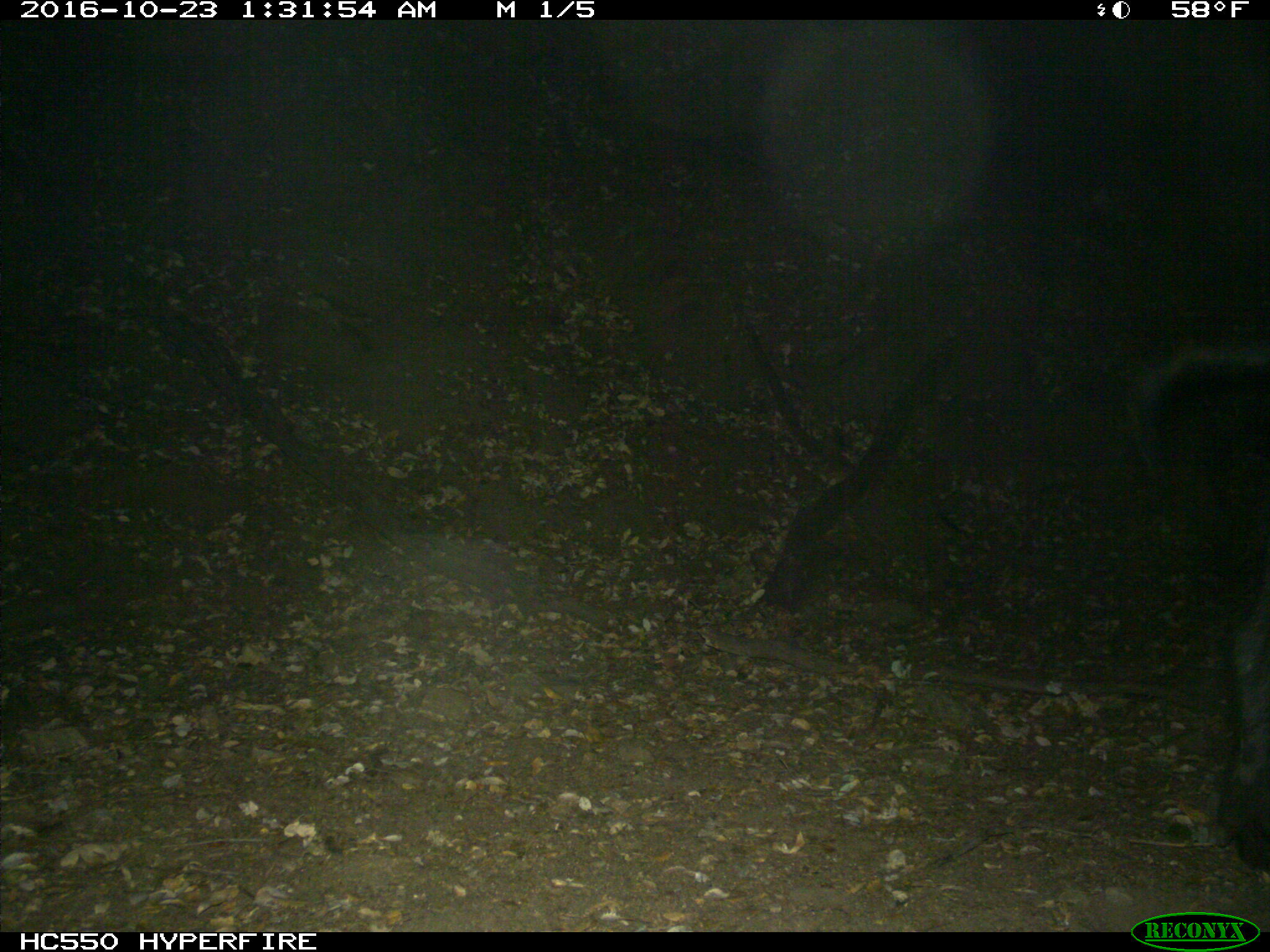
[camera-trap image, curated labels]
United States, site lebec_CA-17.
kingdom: Animalia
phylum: Chordata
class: Mammalia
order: Artiodactyla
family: Suidae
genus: Sus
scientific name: Sus scrofa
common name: wild boar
Sus scrofa (wild boar).